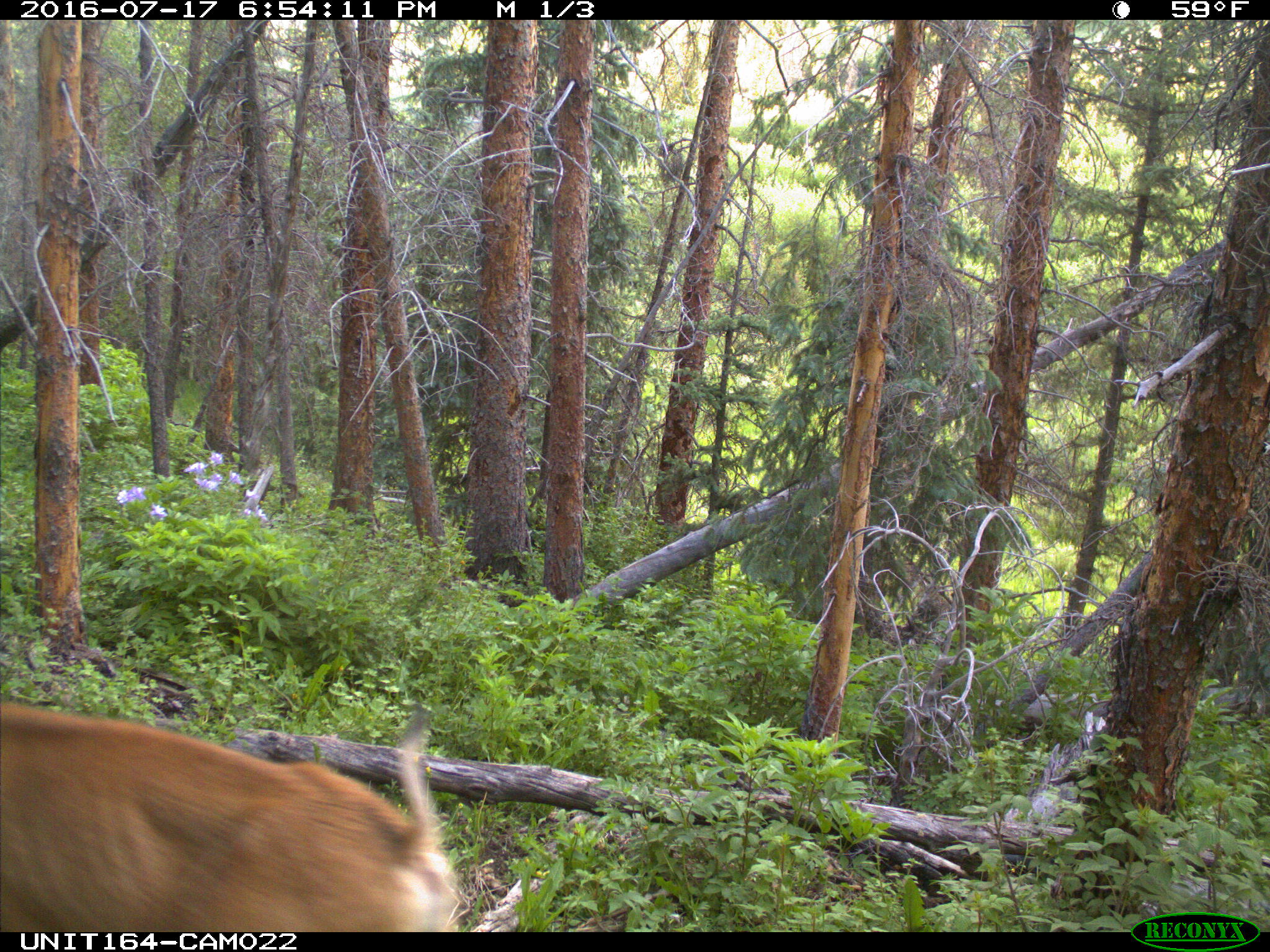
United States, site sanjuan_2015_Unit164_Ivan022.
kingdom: Animalia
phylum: Chordata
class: Mammalia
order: Artiodactyla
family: Cervidae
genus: Odocoileus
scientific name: Odocoileus hemionus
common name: mule deer